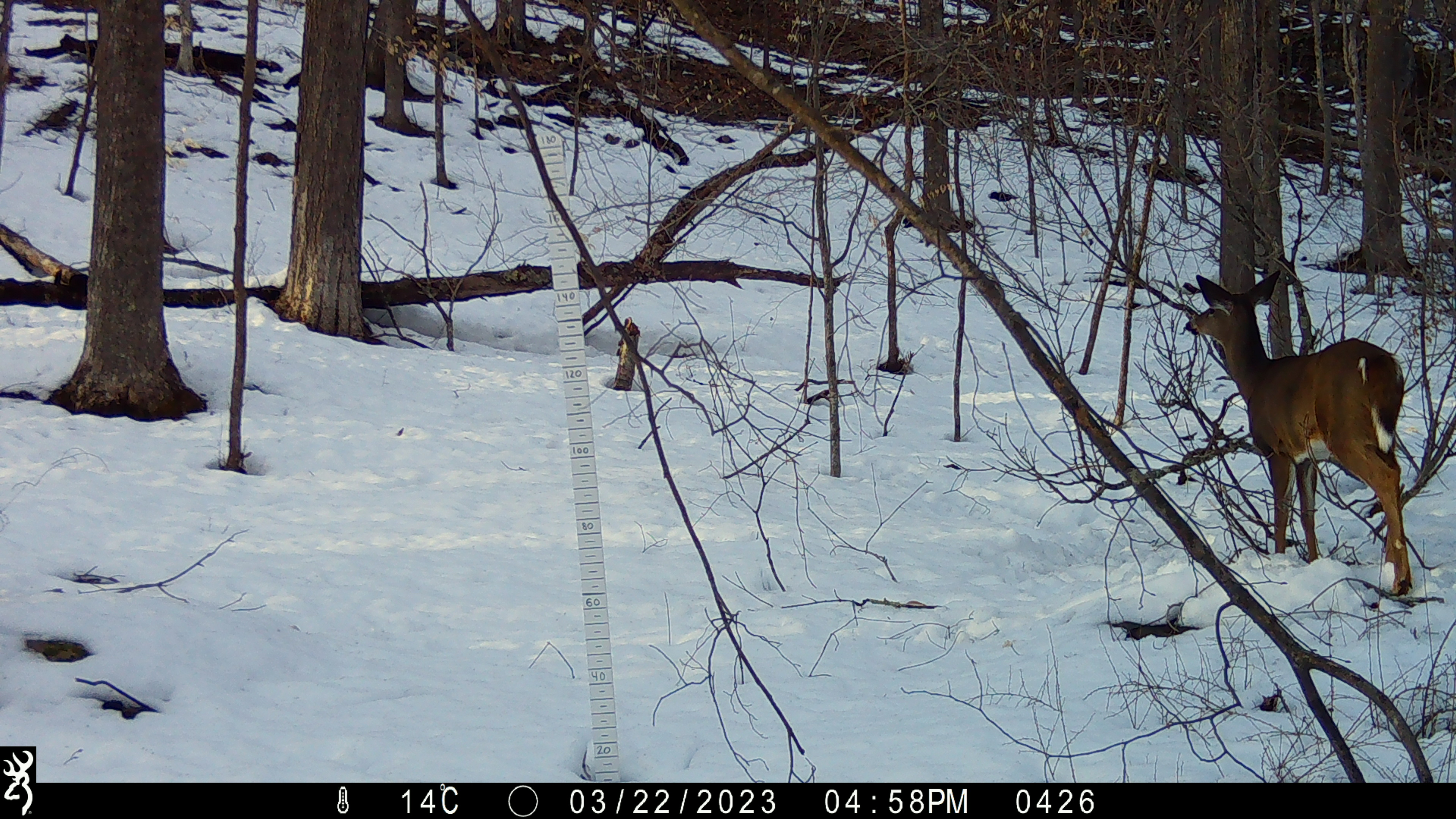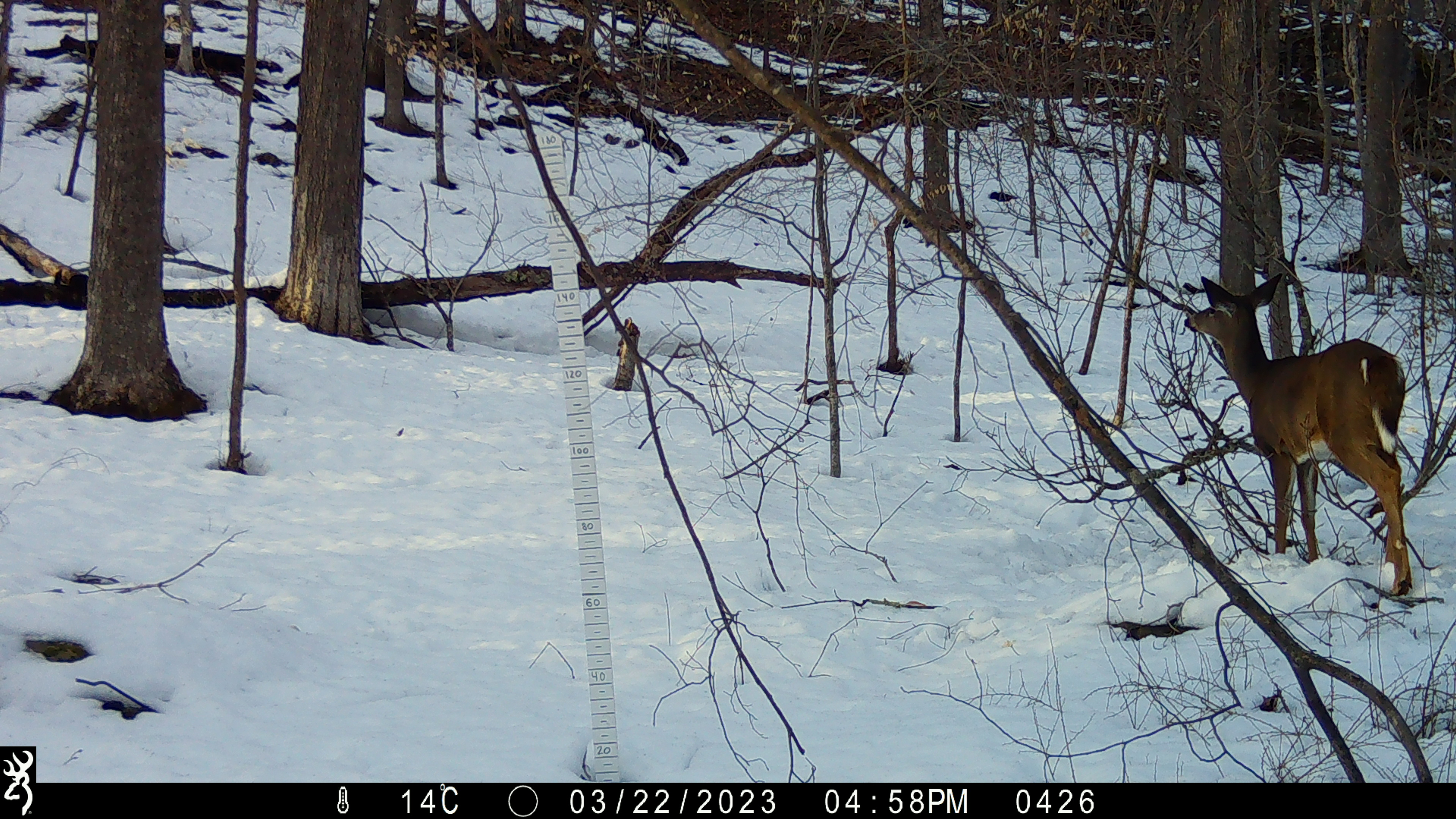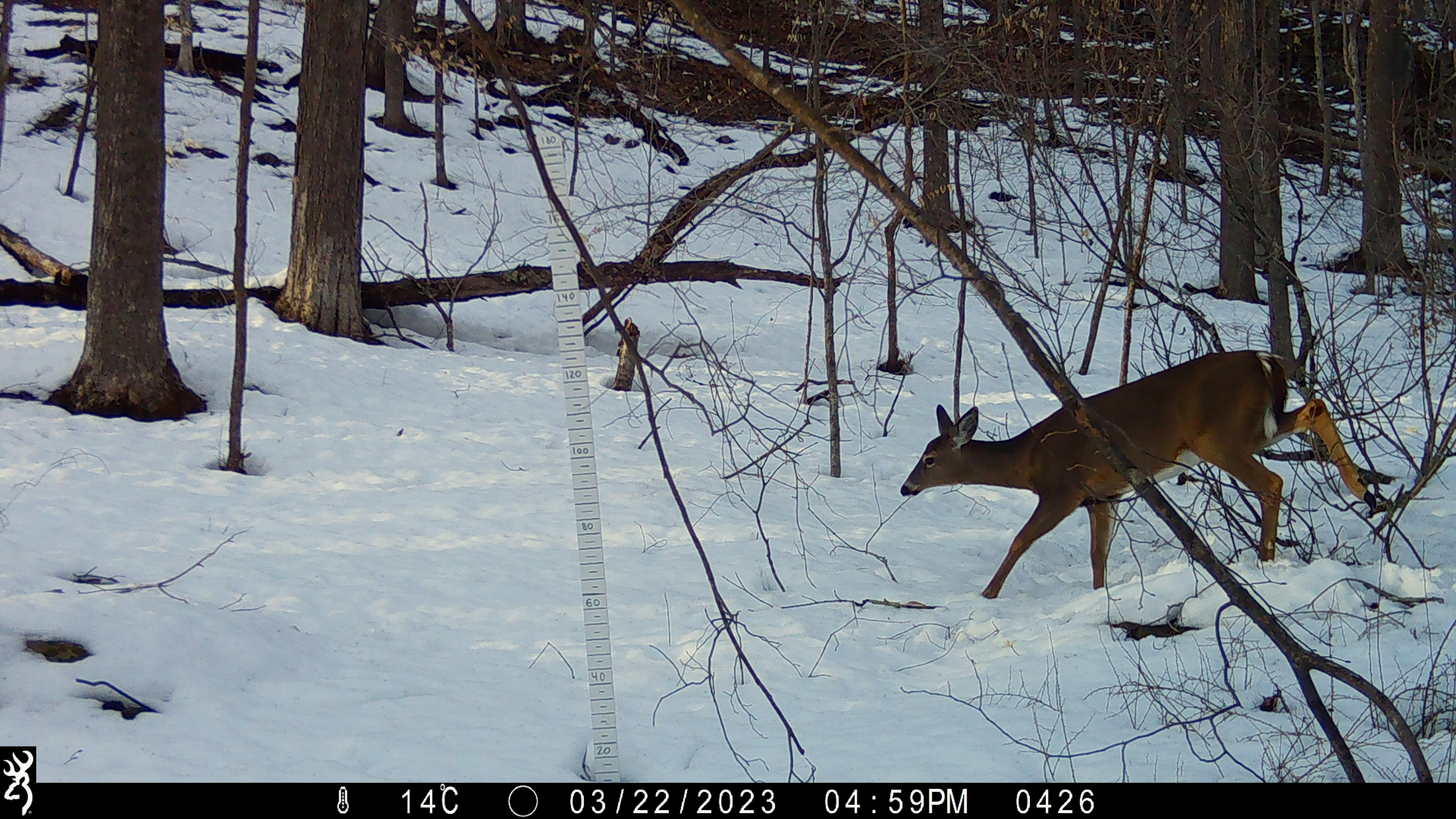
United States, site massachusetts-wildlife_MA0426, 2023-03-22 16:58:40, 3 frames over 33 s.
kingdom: Animalia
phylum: Chordata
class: Mammalia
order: Artiodactyla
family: Cervidae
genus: Odocoileus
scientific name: Odocoileus virginianus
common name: white-tailed deer